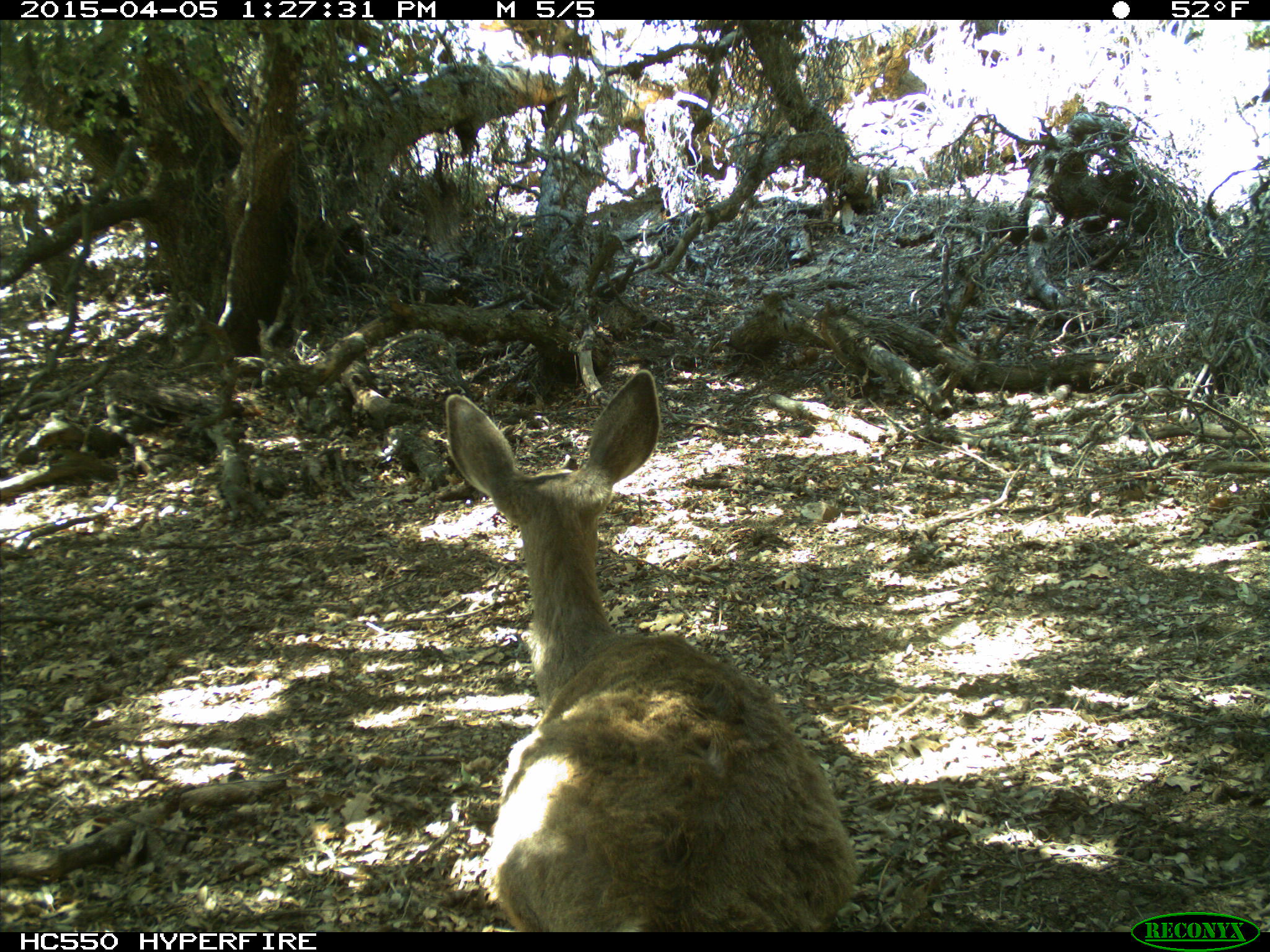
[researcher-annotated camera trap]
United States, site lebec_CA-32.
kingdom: Animalia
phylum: Chordata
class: Mammalia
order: Artiodactyla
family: Cervidae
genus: Odocoileus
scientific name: Odocoileus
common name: deer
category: unidentified deer